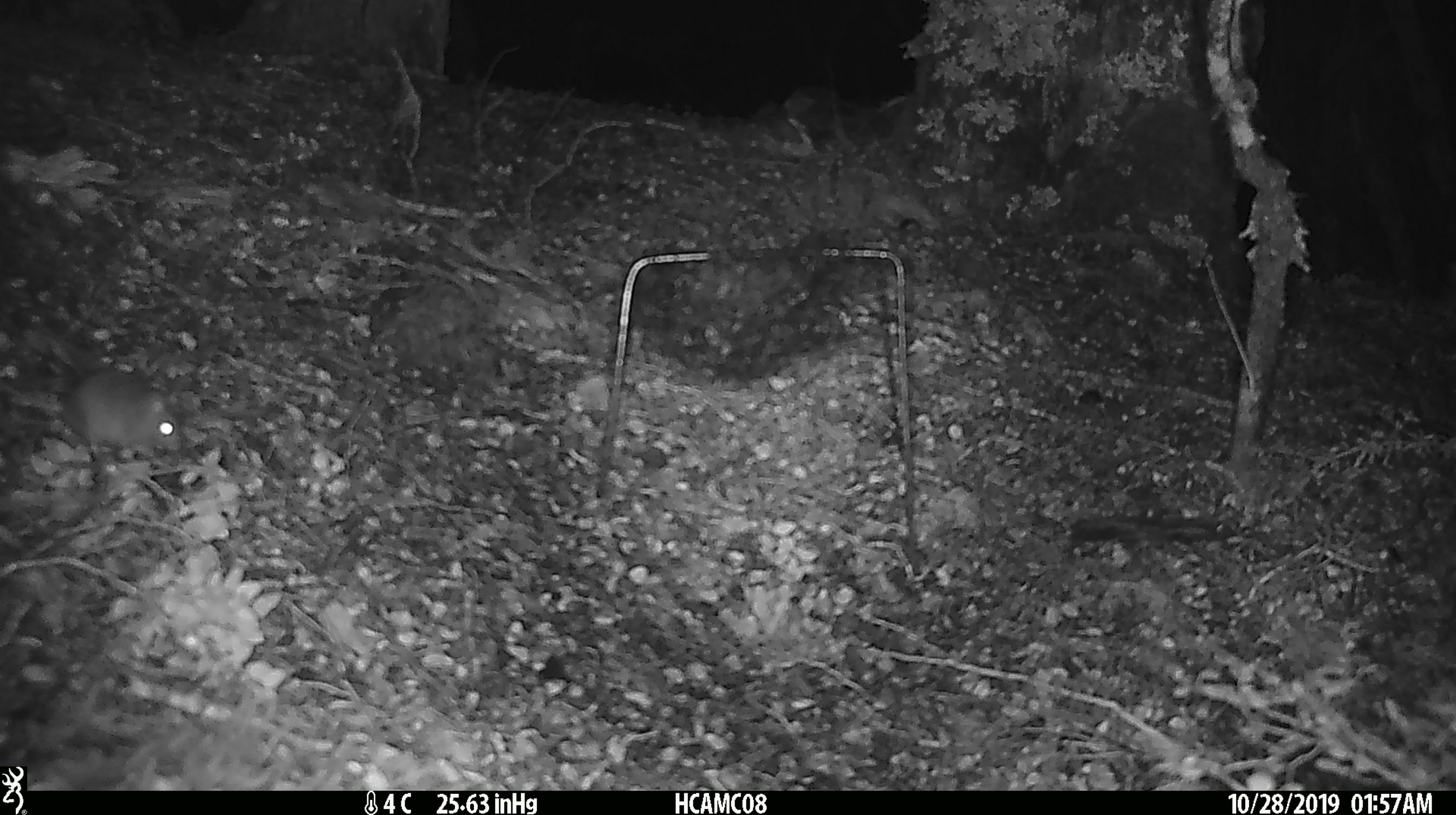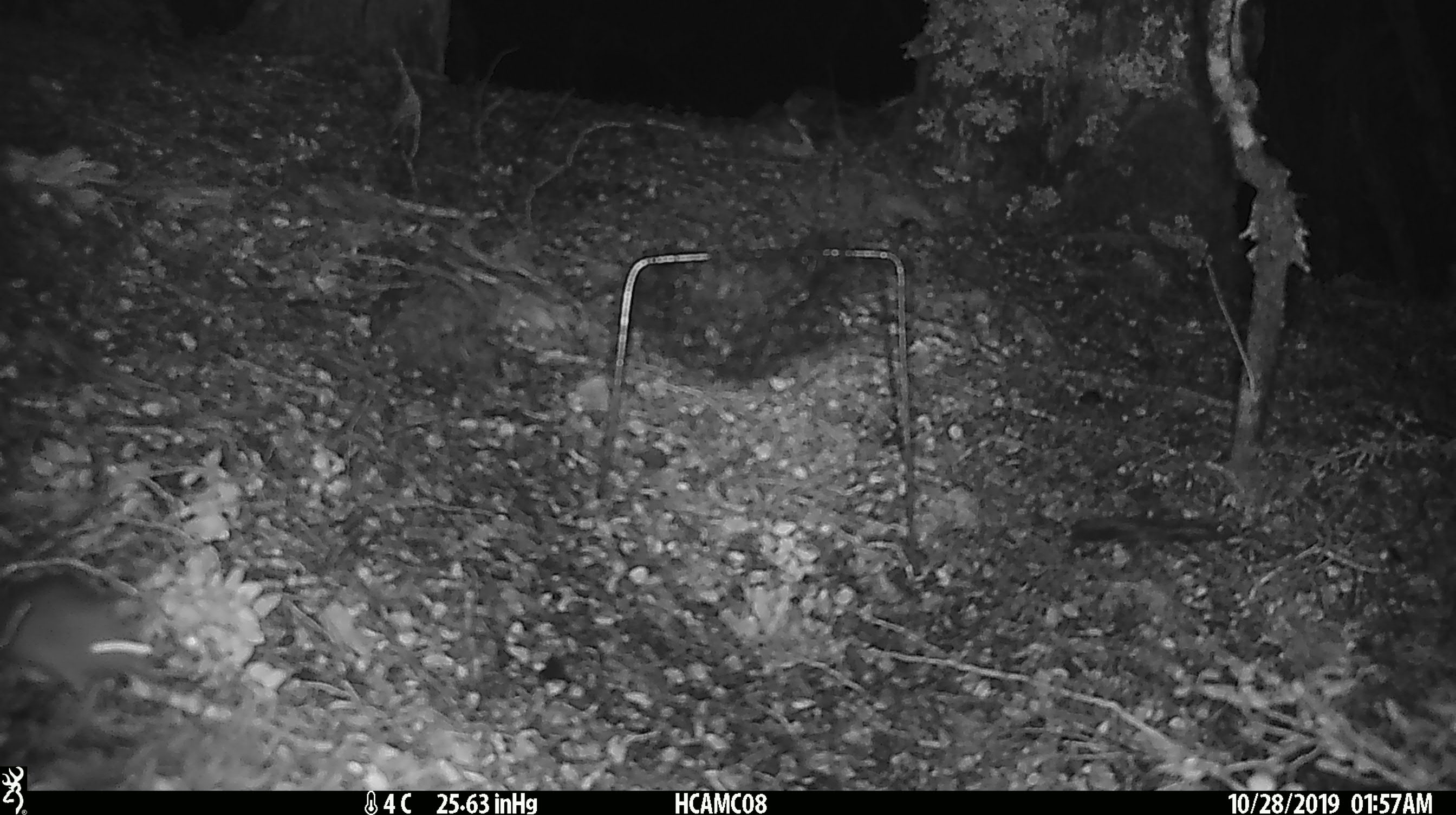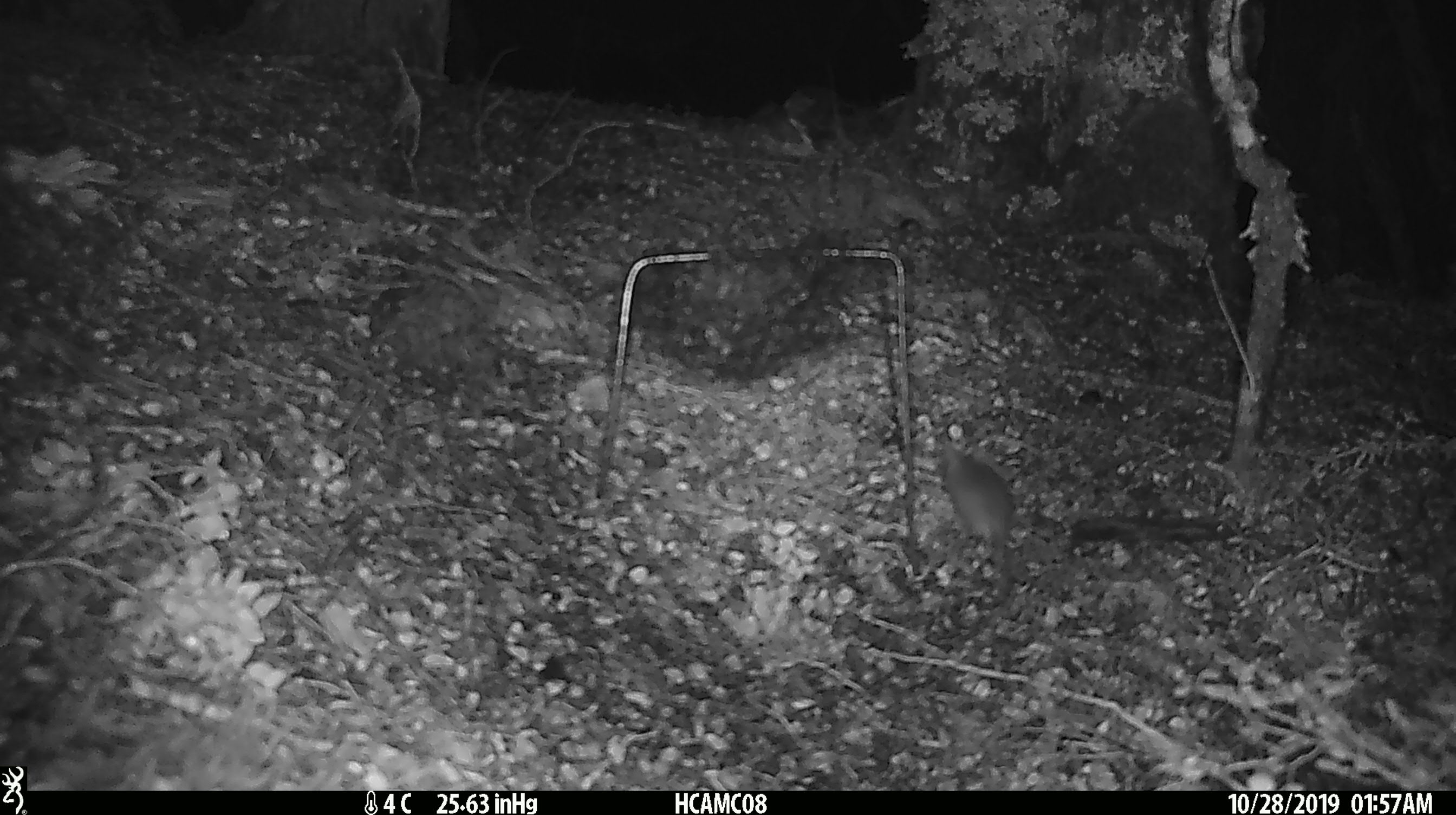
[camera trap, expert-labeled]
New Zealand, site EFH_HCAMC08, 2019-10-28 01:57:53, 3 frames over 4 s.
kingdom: Animalia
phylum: Chordata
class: Mammalia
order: Rodentia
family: Muridae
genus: Mus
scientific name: Mus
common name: mouse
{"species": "mouse (Mus)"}